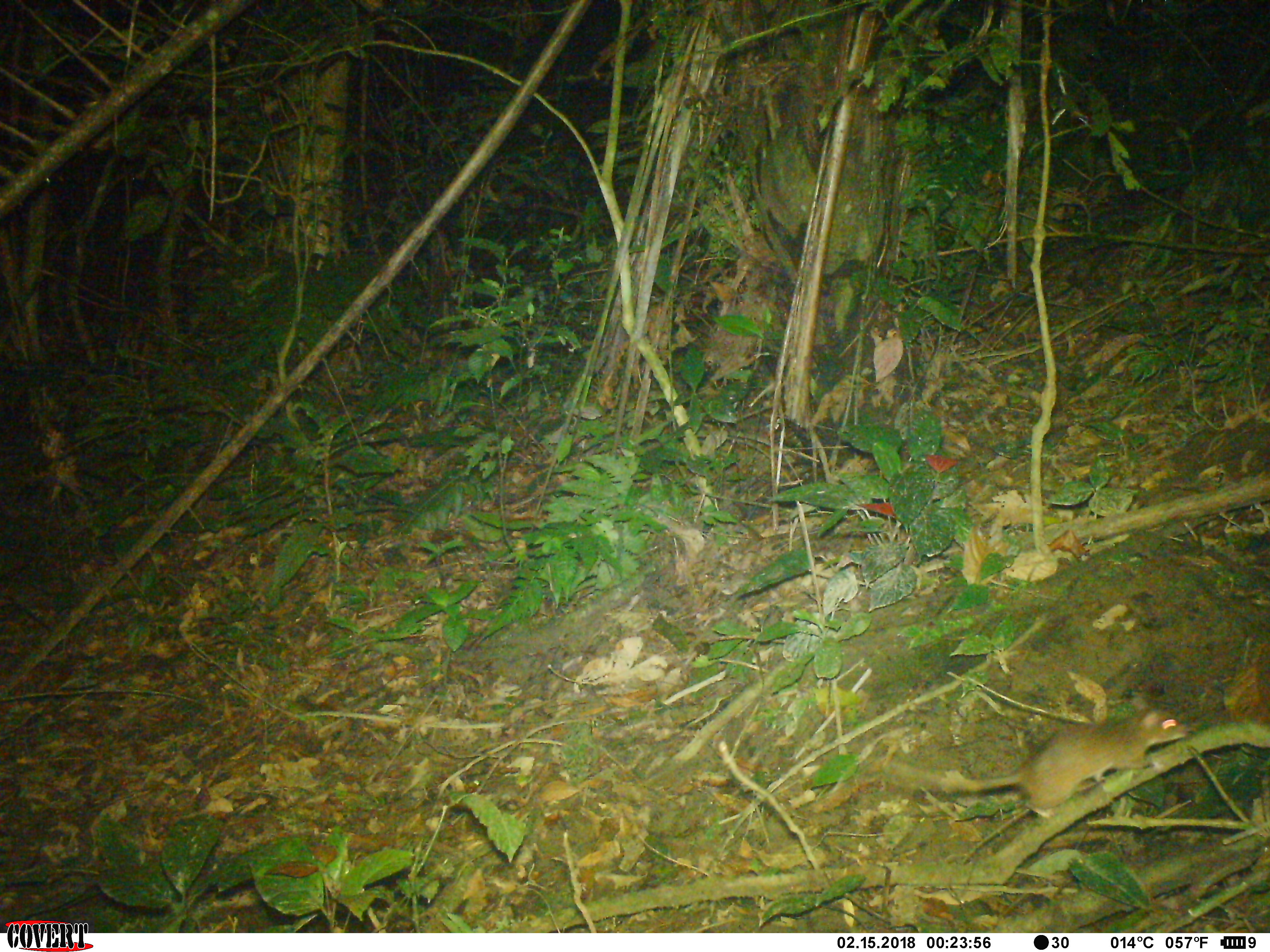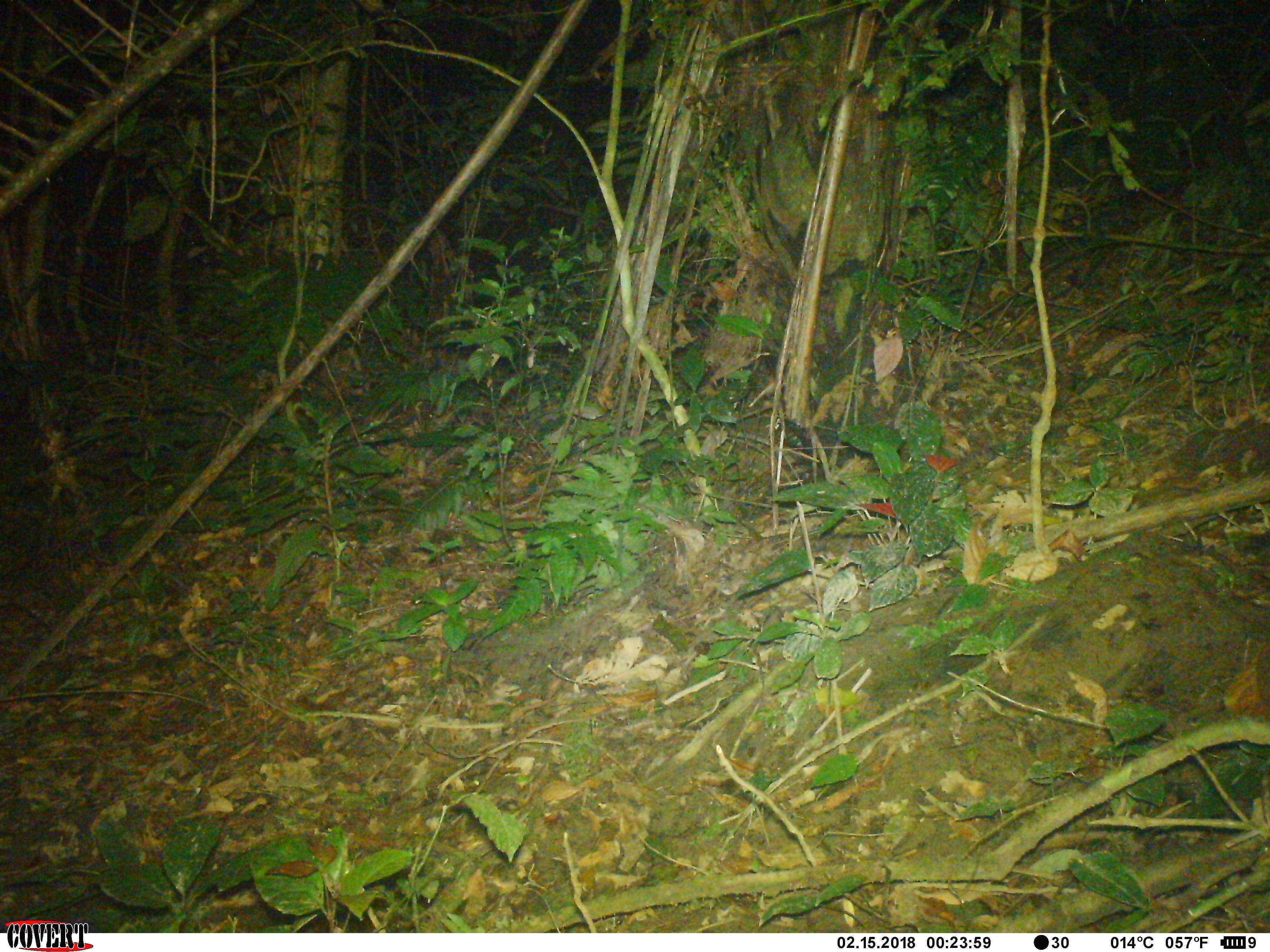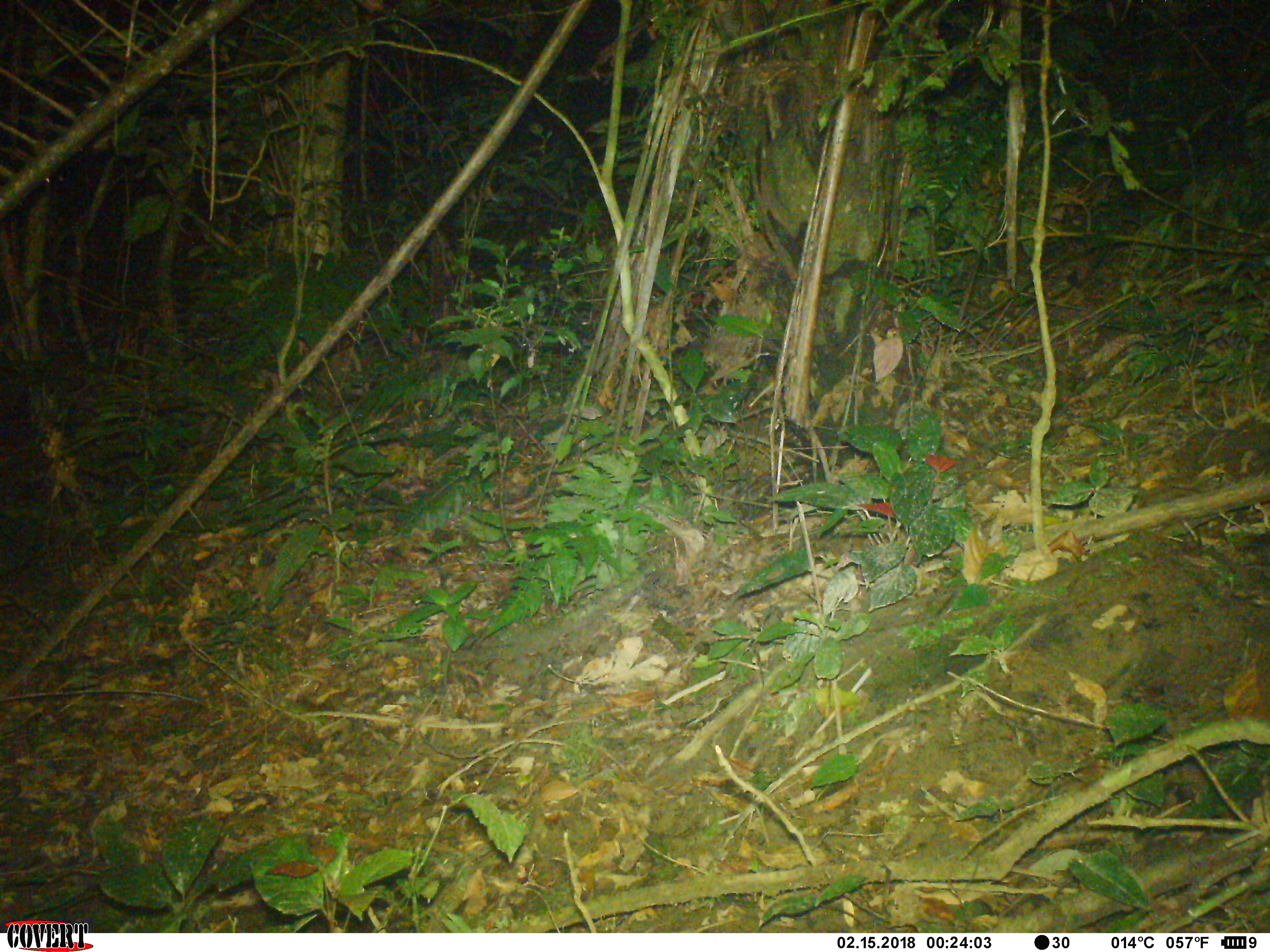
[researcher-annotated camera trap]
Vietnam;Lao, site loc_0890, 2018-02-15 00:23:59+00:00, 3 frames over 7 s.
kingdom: Animalia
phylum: Chordata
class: Mammalia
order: Rodentia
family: Muridae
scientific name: Muridae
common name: old-world mice and rats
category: unidentified murid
Unidentified murid (old-world mice and rats) (Muridae). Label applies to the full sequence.